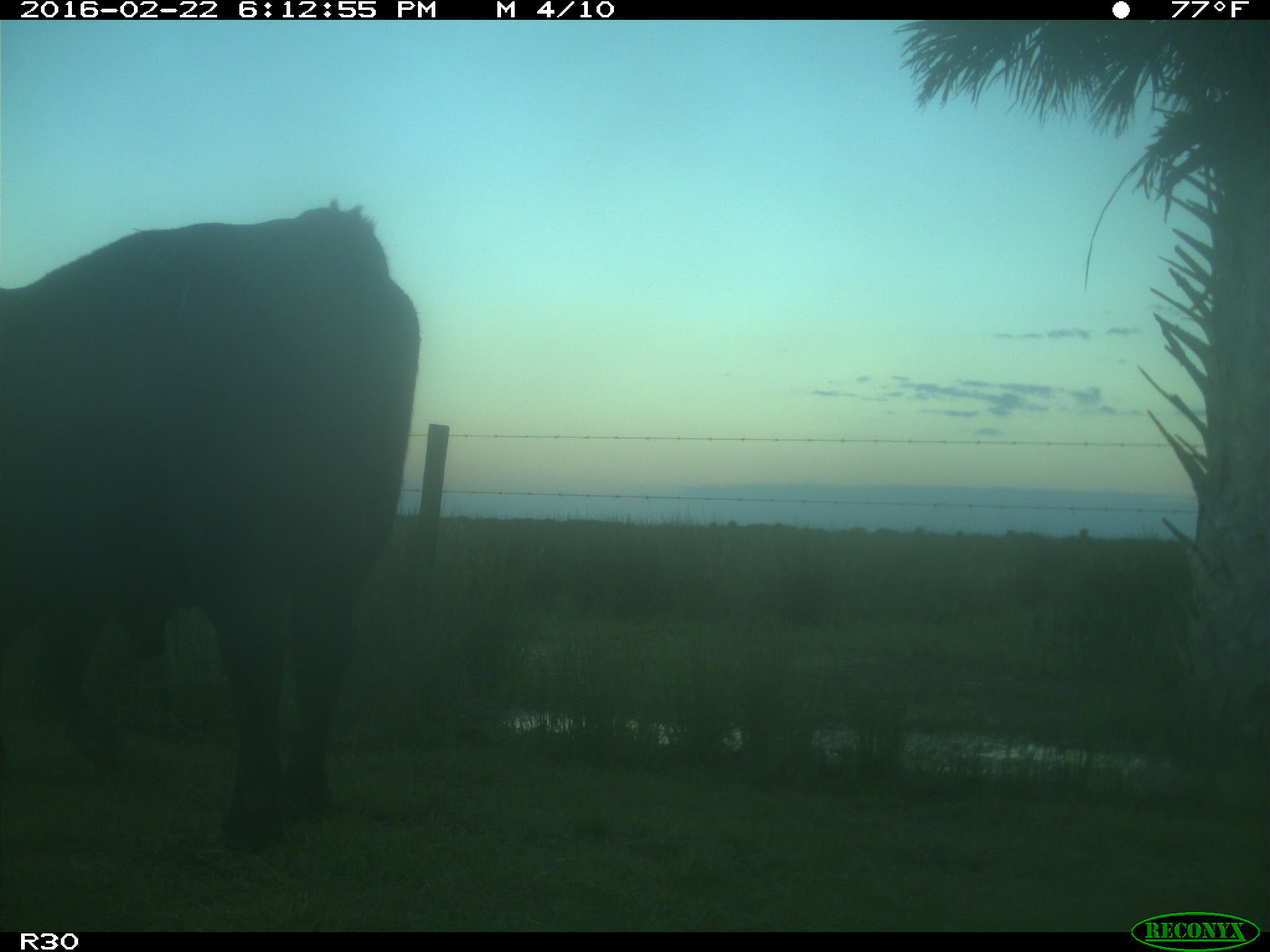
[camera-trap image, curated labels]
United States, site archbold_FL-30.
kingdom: Animalia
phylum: Chordata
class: Mammalia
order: Artiodactyla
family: Bovidae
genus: Bos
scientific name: Bos taurus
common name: domestic cow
Bos taurus (domestic cow).